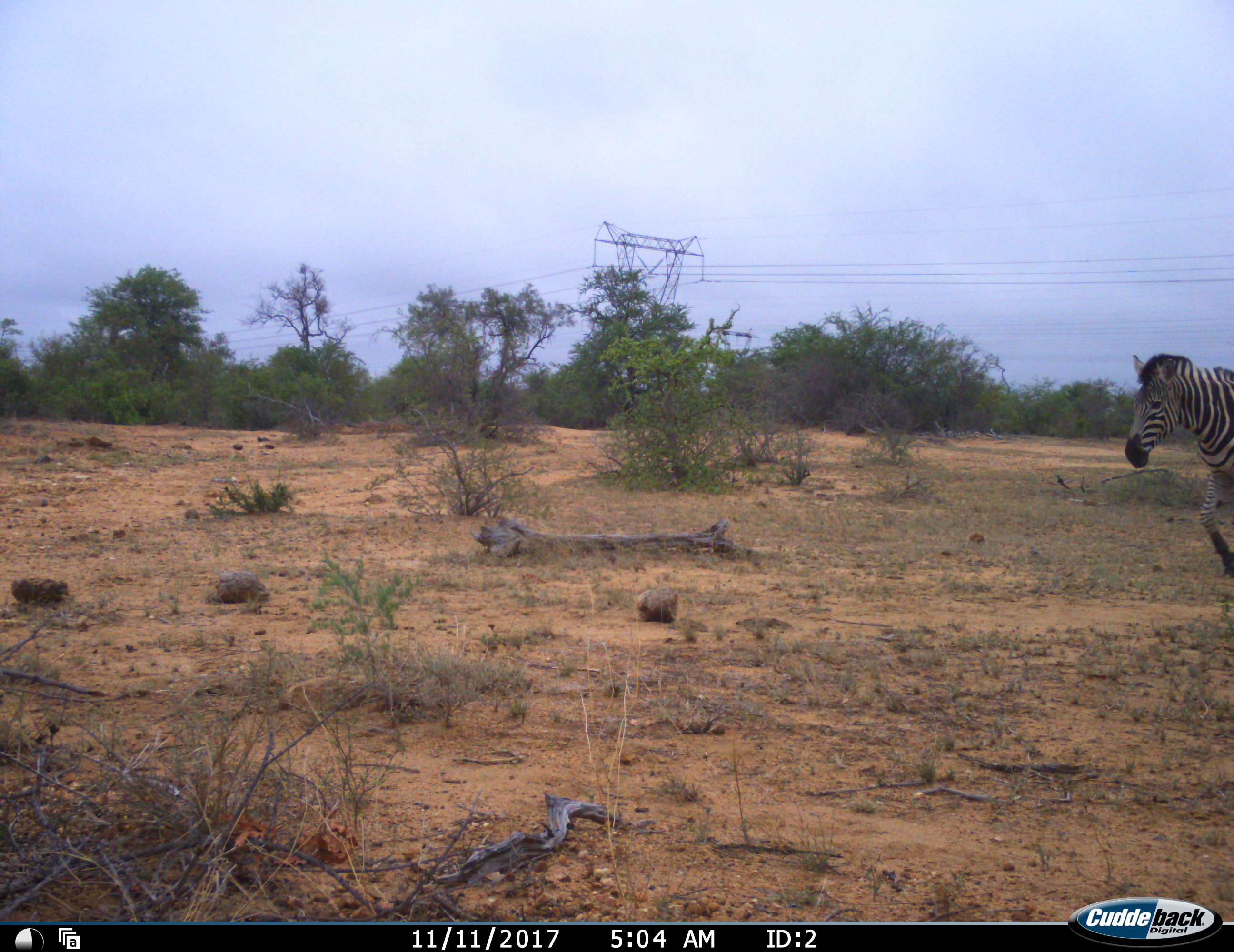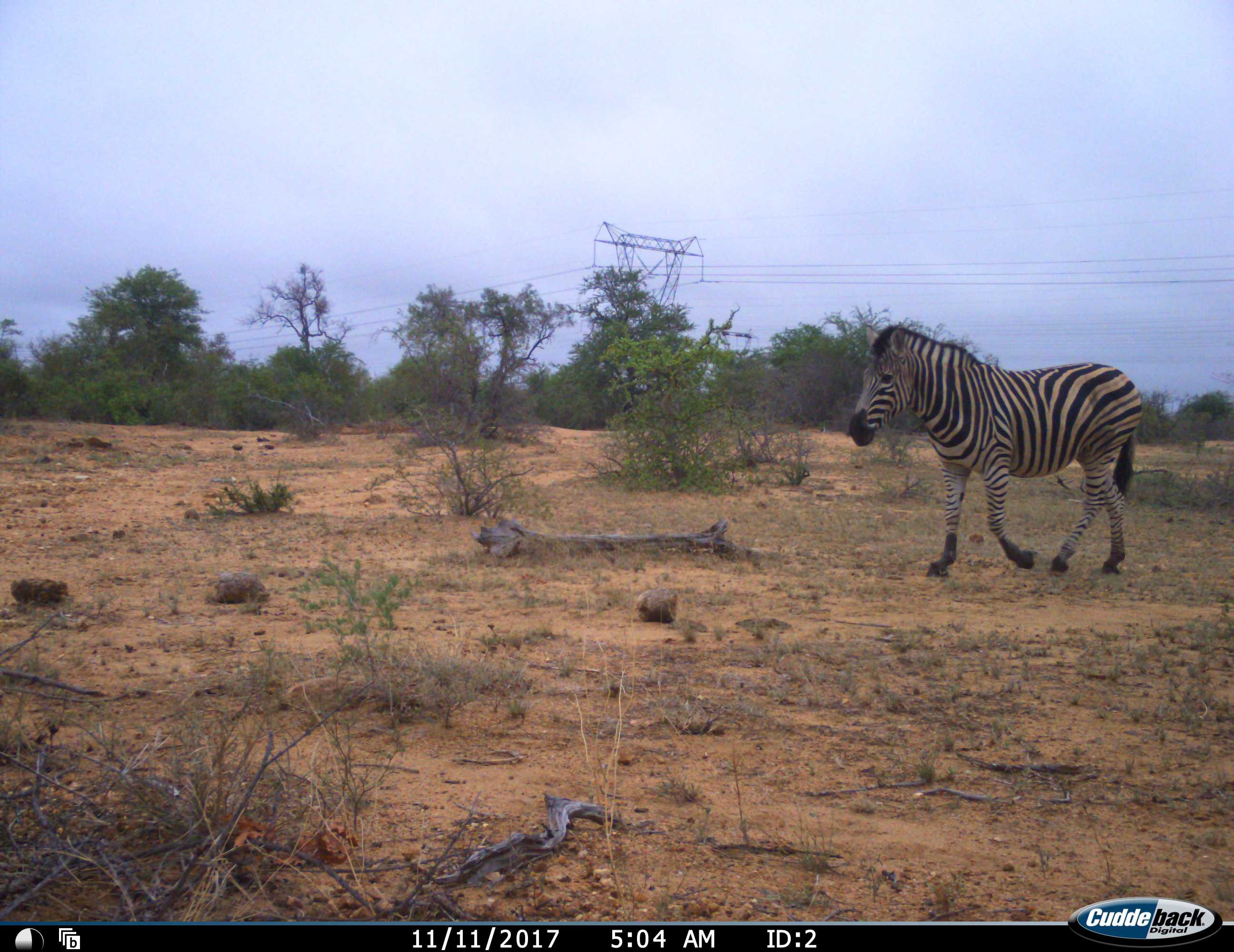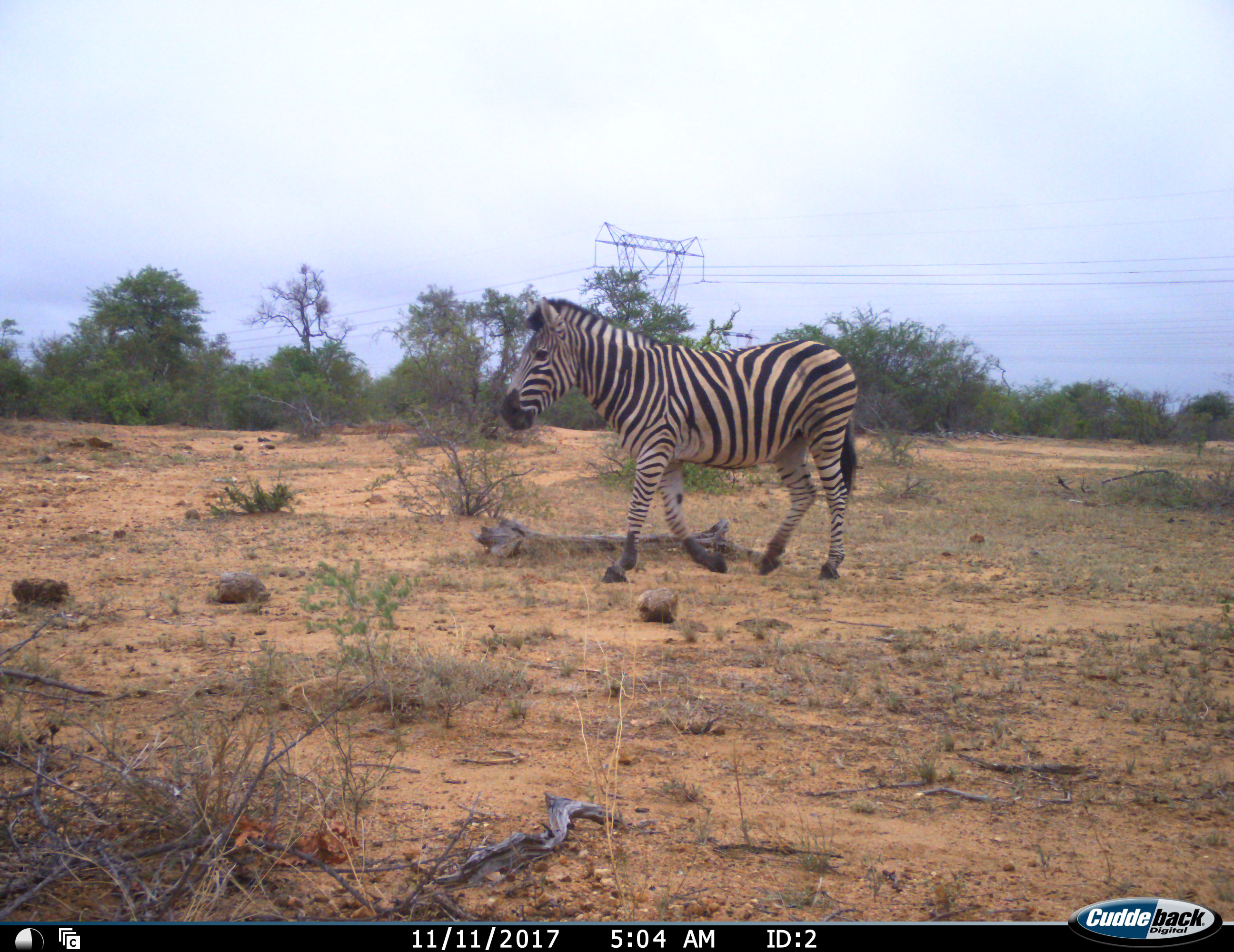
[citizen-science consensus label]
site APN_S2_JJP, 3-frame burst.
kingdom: Animalia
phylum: Chordata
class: Mammalia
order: Perissodactyla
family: Equidae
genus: Equus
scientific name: Equus quagga burchellii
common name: burchell's zebra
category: zebraburchells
Zebraburchells (burchell's zebra) (Equus quagga burchellii), count 1. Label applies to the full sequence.